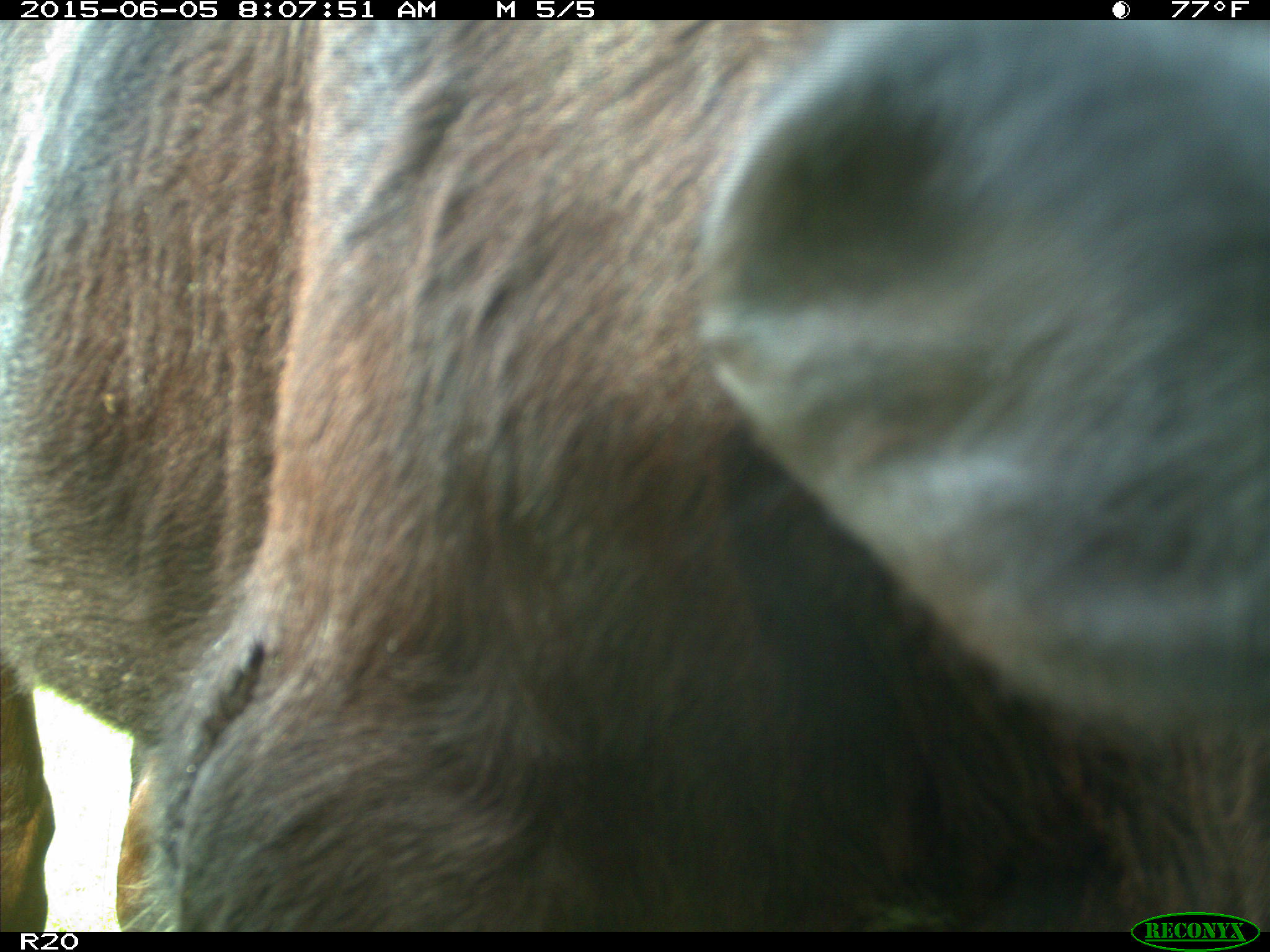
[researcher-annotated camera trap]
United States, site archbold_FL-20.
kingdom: Animalia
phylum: Chordata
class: Mammalia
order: Artiodactyla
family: Bovidae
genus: Bos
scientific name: Bos taurus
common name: domestic cow